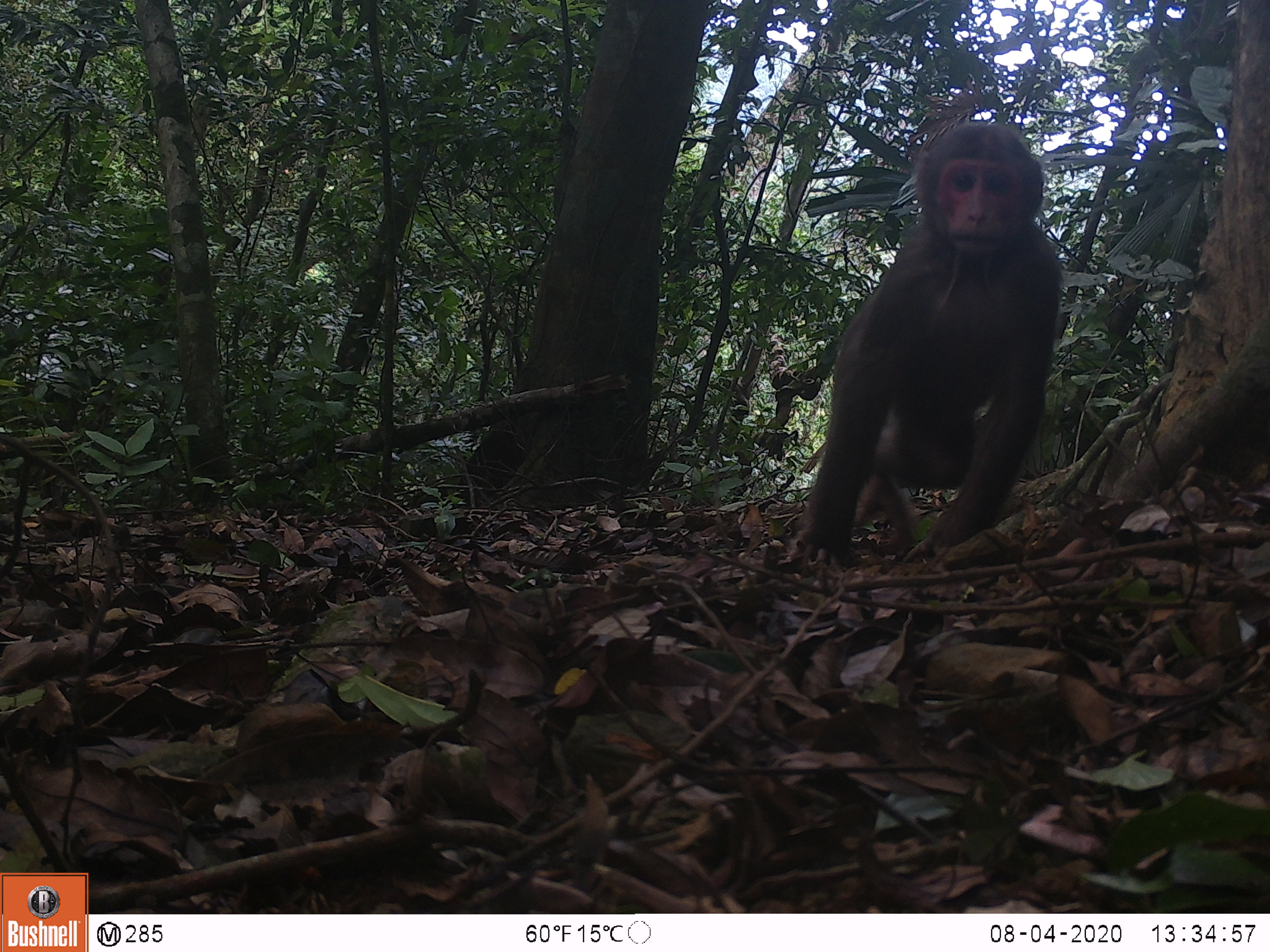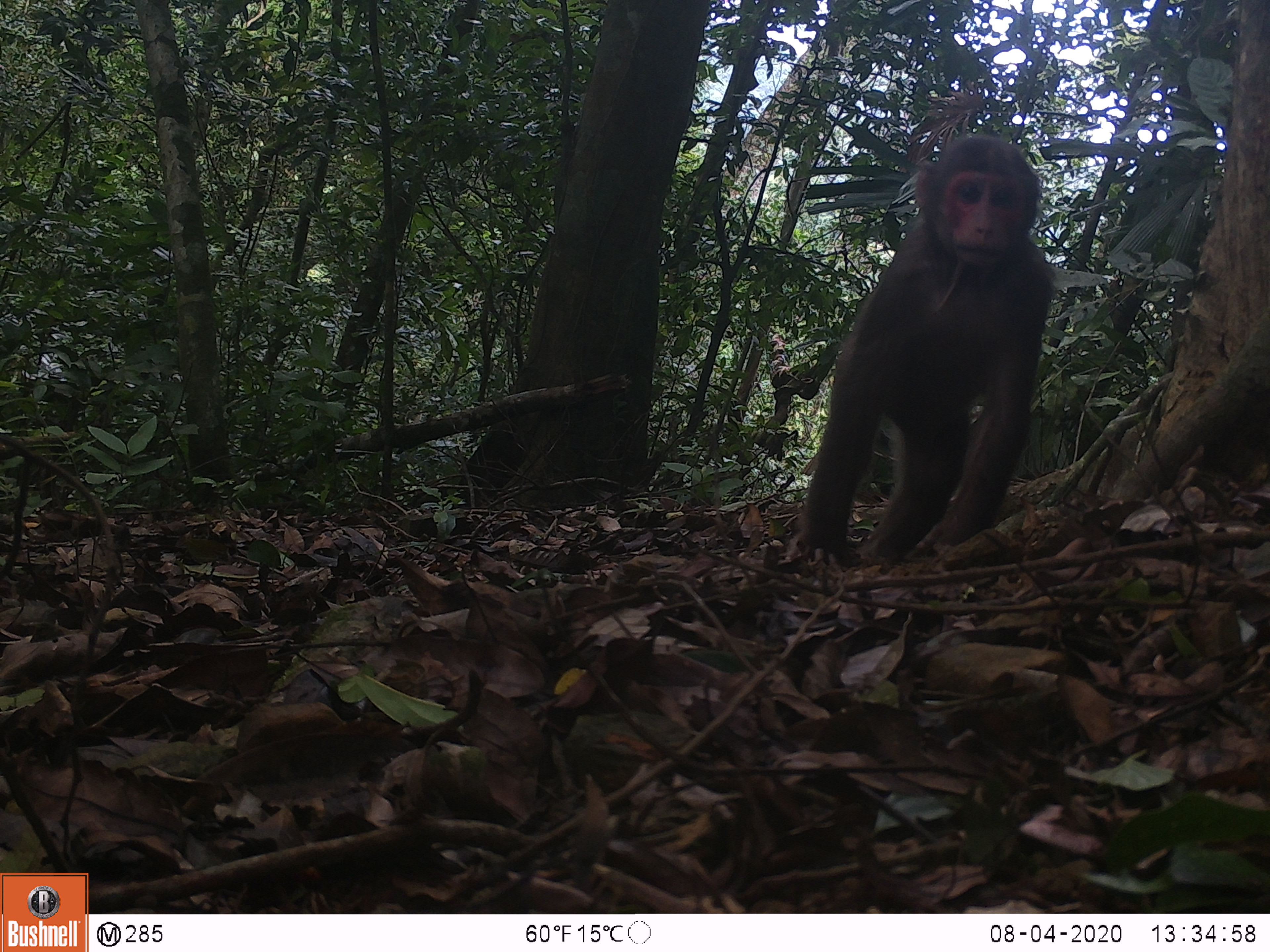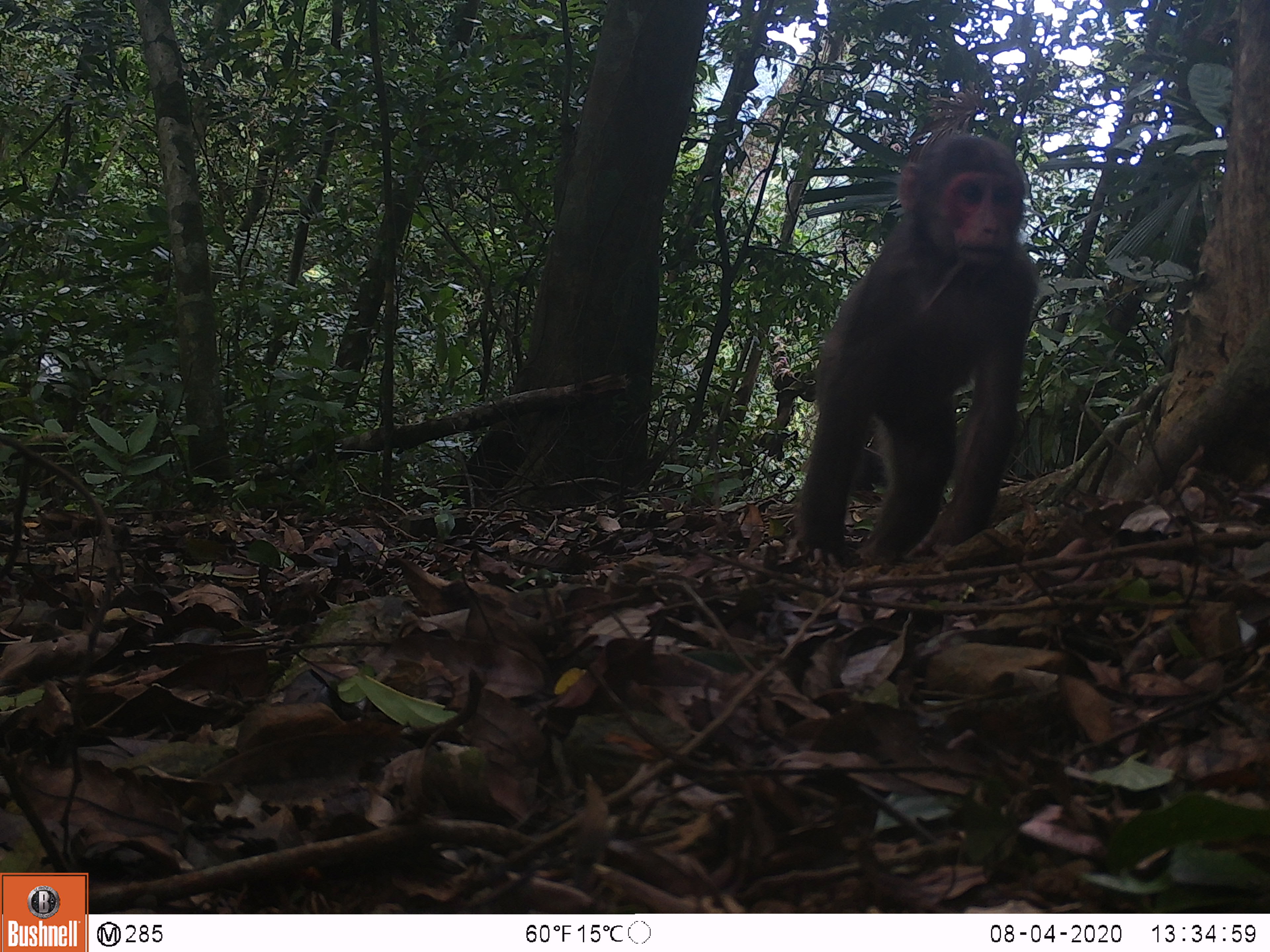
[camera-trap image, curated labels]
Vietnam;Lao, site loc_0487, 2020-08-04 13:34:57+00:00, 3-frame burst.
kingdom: Animalia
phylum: Chordata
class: Mammalia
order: Primates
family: Cercopithecidae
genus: Macaca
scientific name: Macaca arctoides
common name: stump-tailed macaque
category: stump tailed macaque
Stump tailed macaque (stump-tailed macaque) (Macaca arctoides). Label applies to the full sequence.